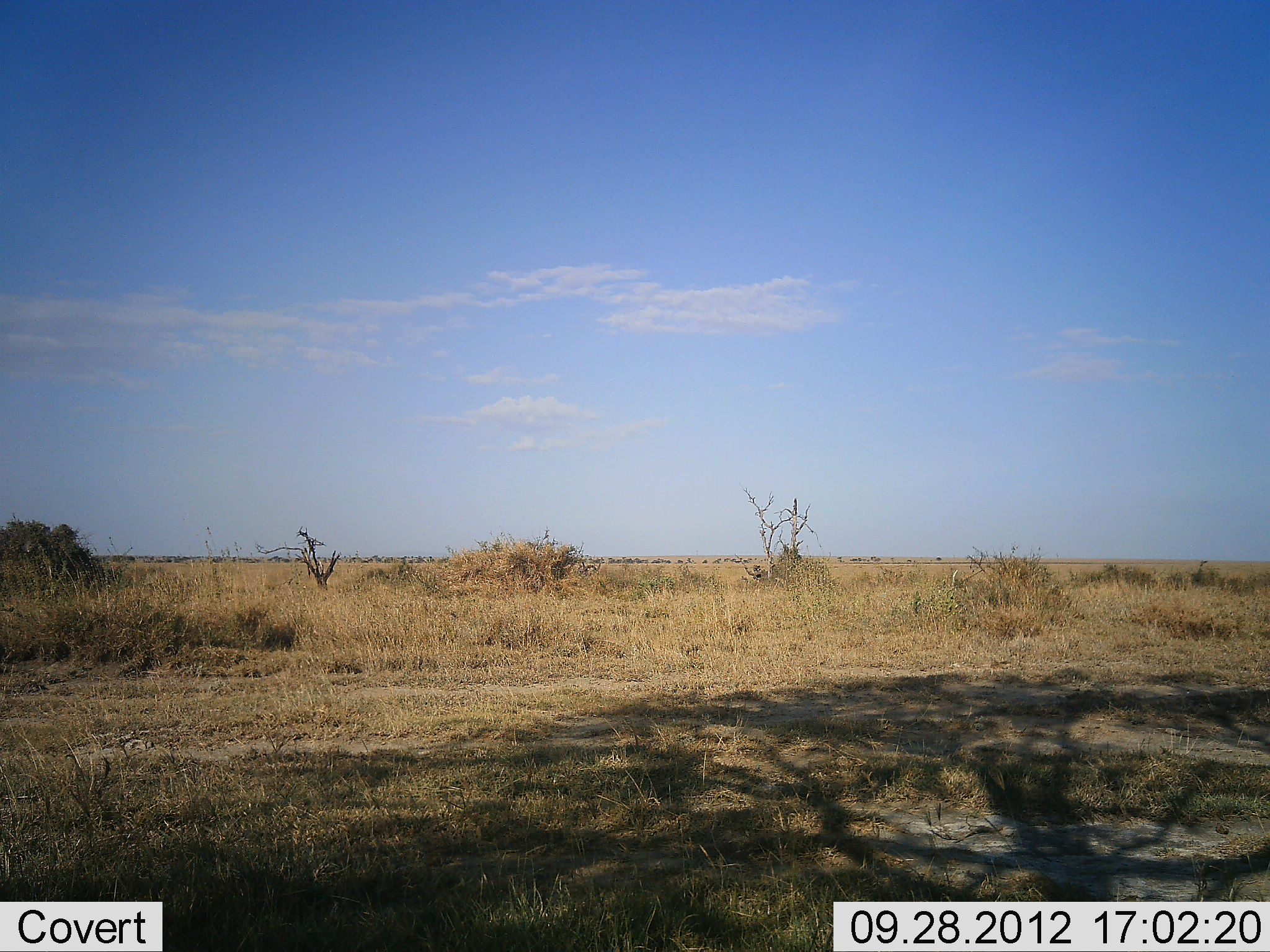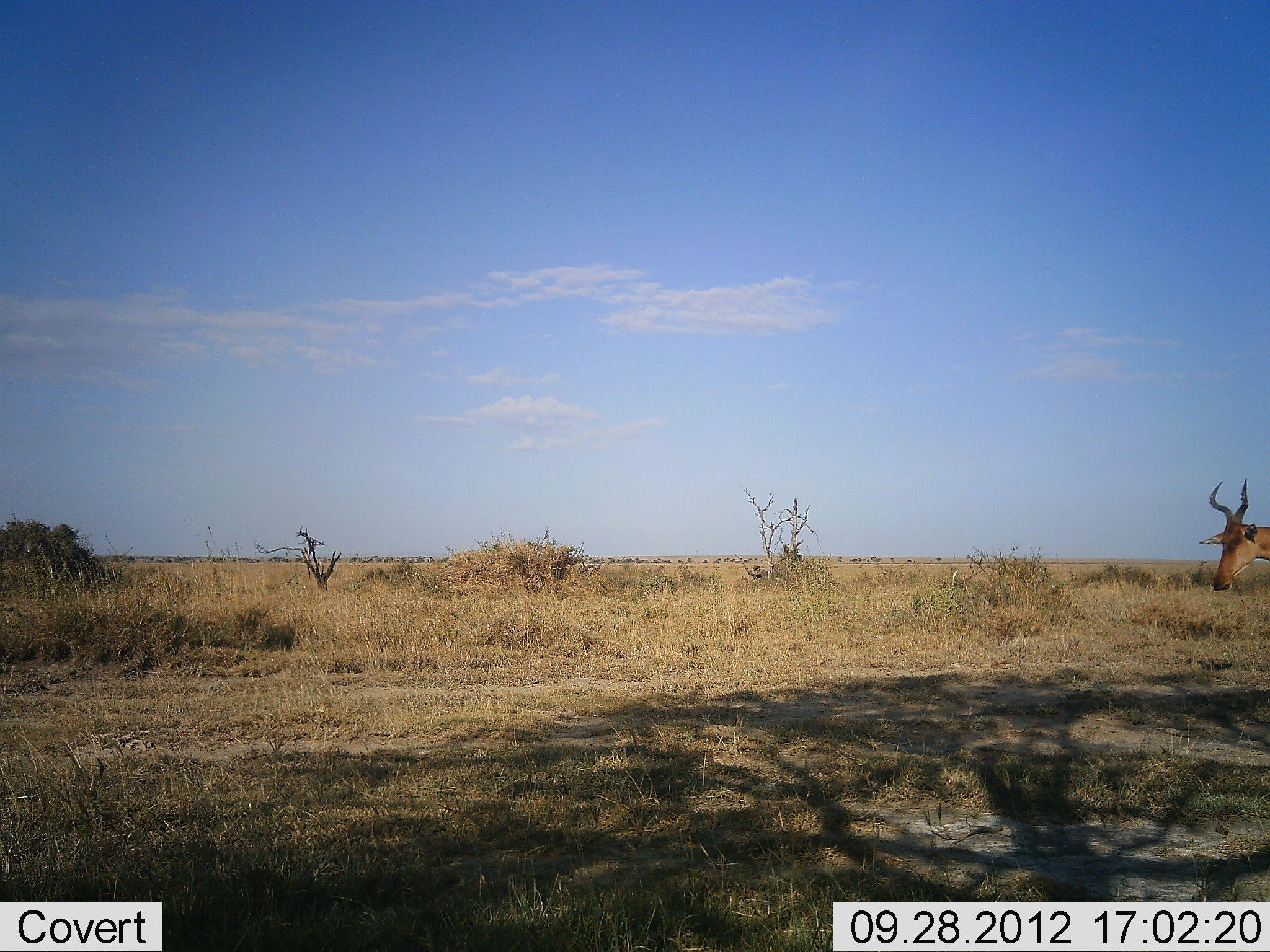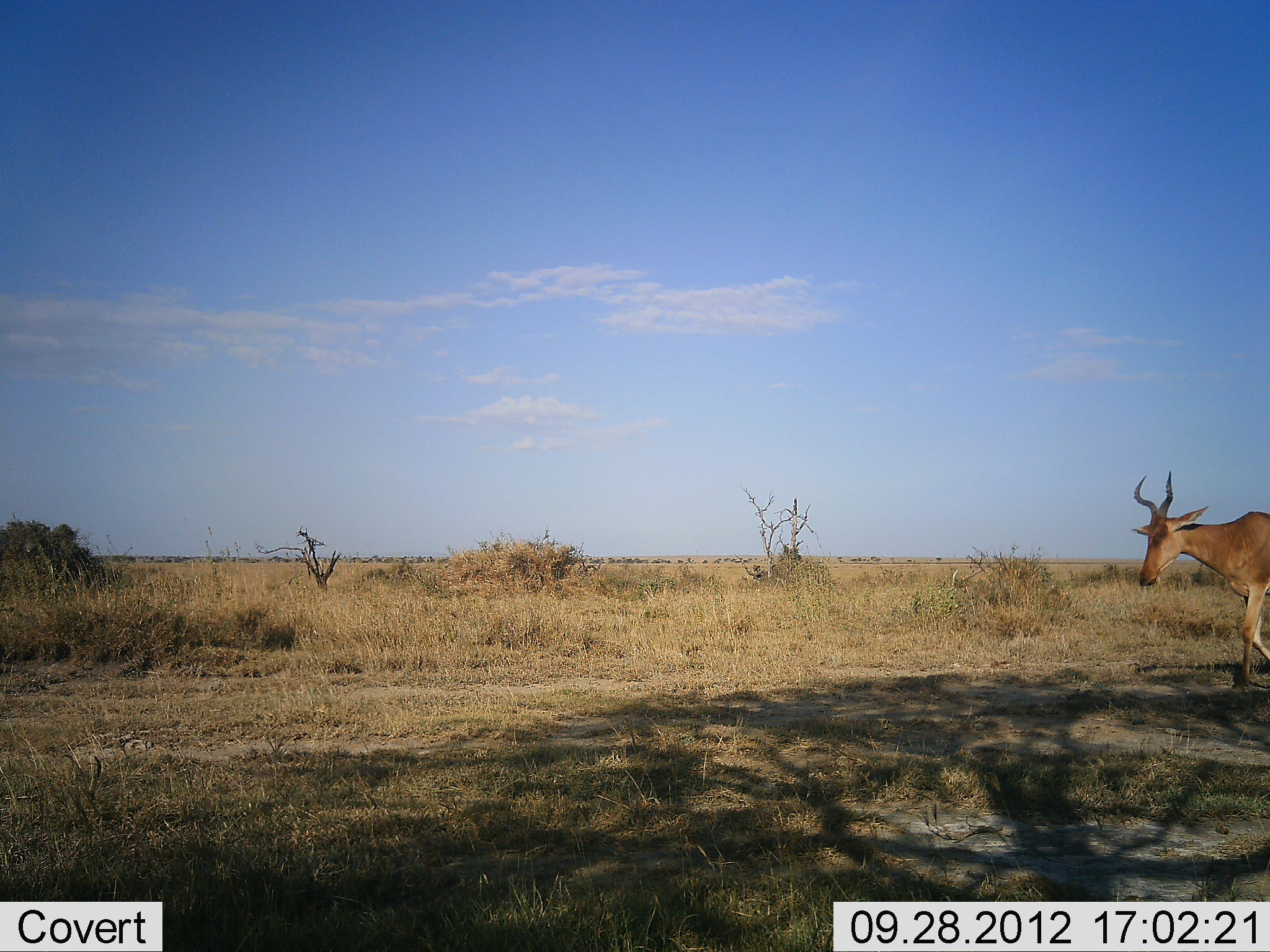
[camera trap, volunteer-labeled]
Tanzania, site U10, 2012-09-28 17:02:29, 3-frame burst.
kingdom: Animalia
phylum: Chordata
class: Mammalia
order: Artiodactyla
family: Bovidae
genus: Alcelaphus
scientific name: Alcelaphus buselaphus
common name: hartebeest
Hartebeest (Alcelaphus buselaphus), count 1. Behavior (volunteer vote fractions): standing 10%, resting 0%, moving 90%, interacting 0%. Young present (vote fraction): 0%. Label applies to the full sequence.